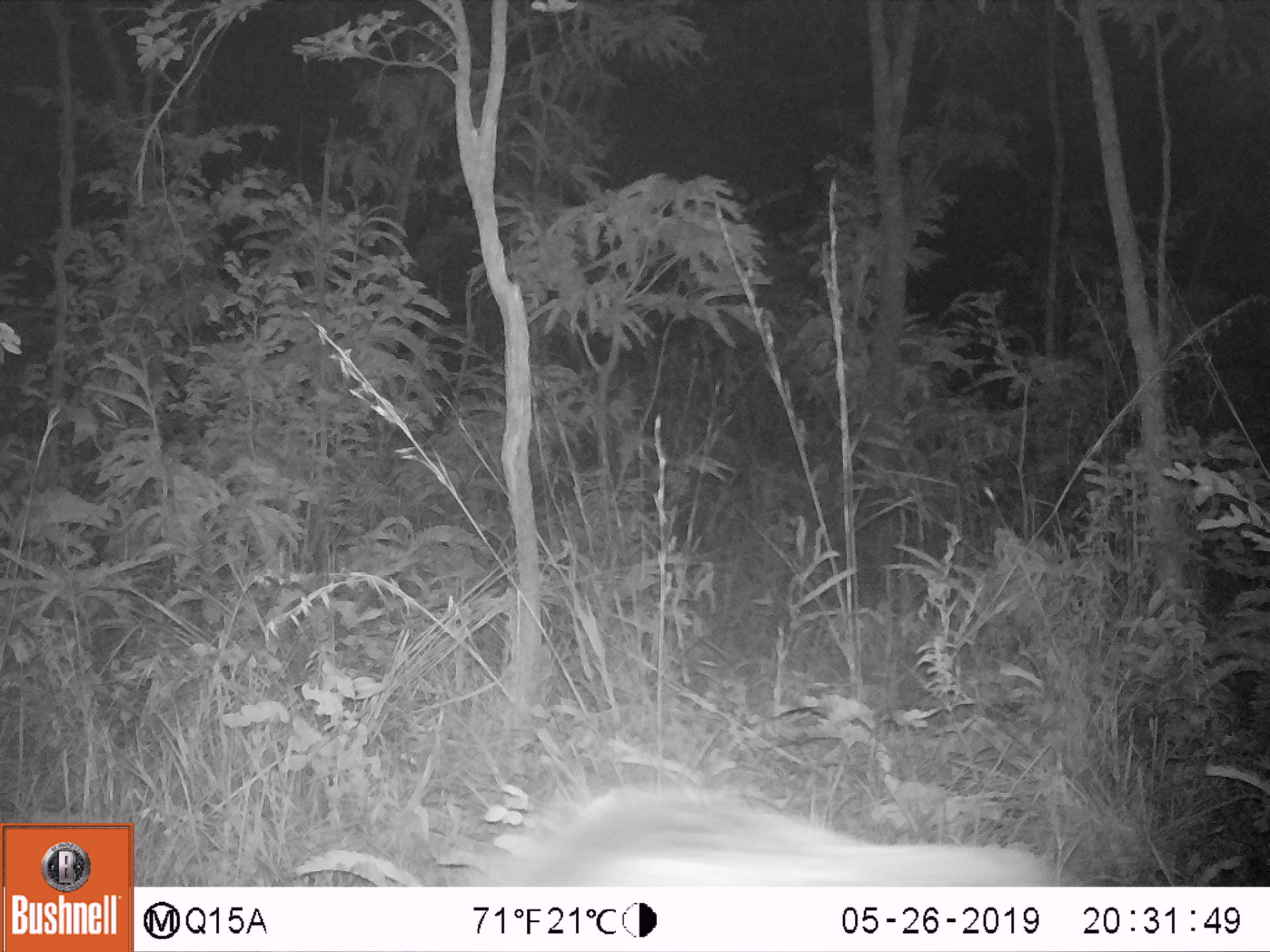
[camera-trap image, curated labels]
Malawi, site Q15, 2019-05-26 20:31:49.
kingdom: Animalia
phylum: Chordata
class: Mammalia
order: Artiodactyla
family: Suidae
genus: Potamochoerus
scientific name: Potamochoerus larvatus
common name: bushpig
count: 1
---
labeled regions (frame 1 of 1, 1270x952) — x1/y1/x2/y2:
bushpig: 462/786/1066/883